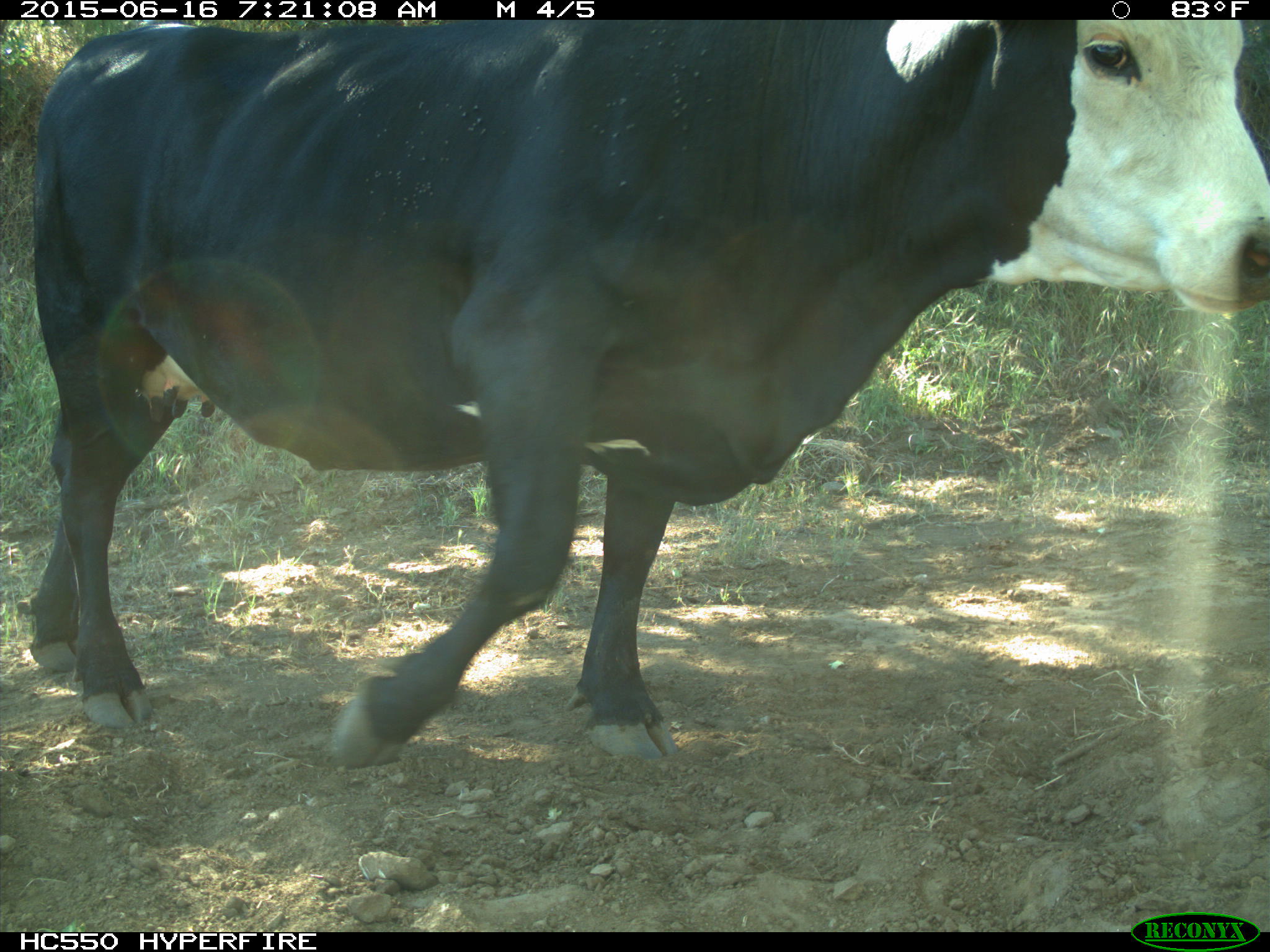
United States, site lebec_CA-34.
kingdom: Animalia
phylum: Chordata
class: Mammalia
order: Artiodactyla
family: Bovidae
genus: Bos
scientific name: Bos taurus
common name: domestic cow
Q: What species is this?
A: Bos taurus (domestic cow).